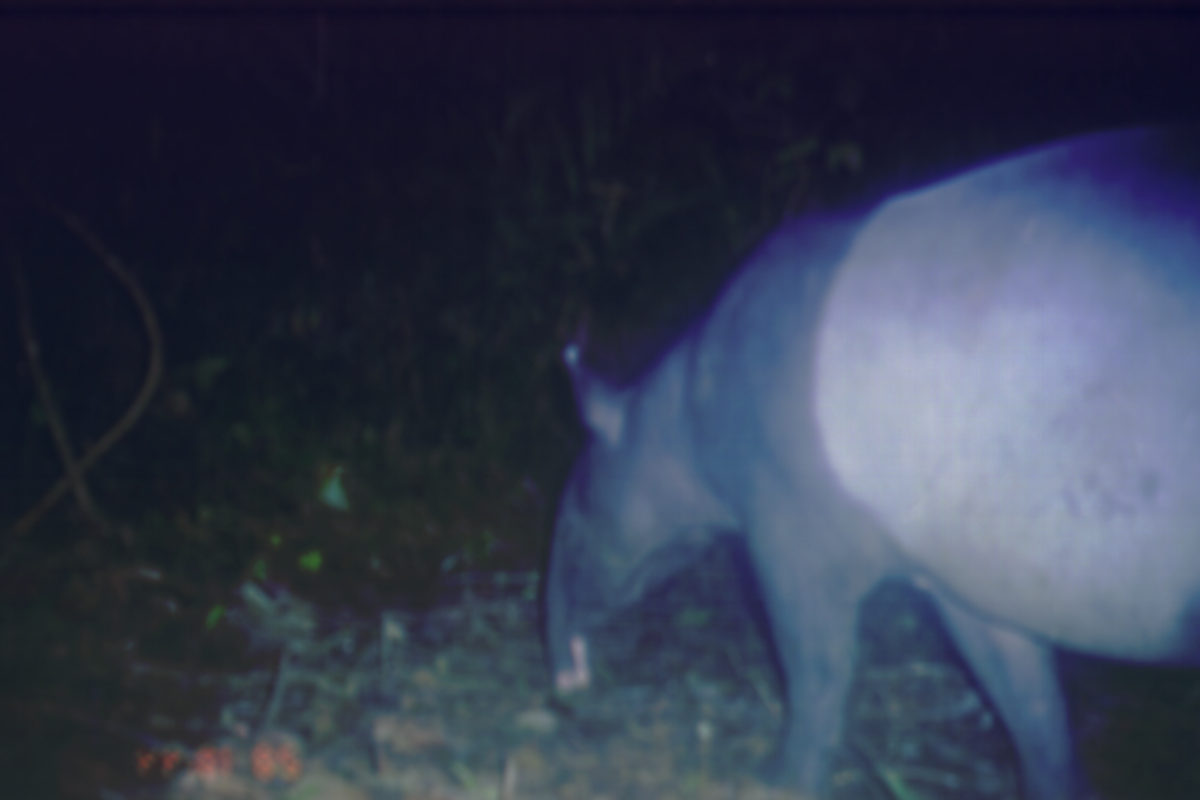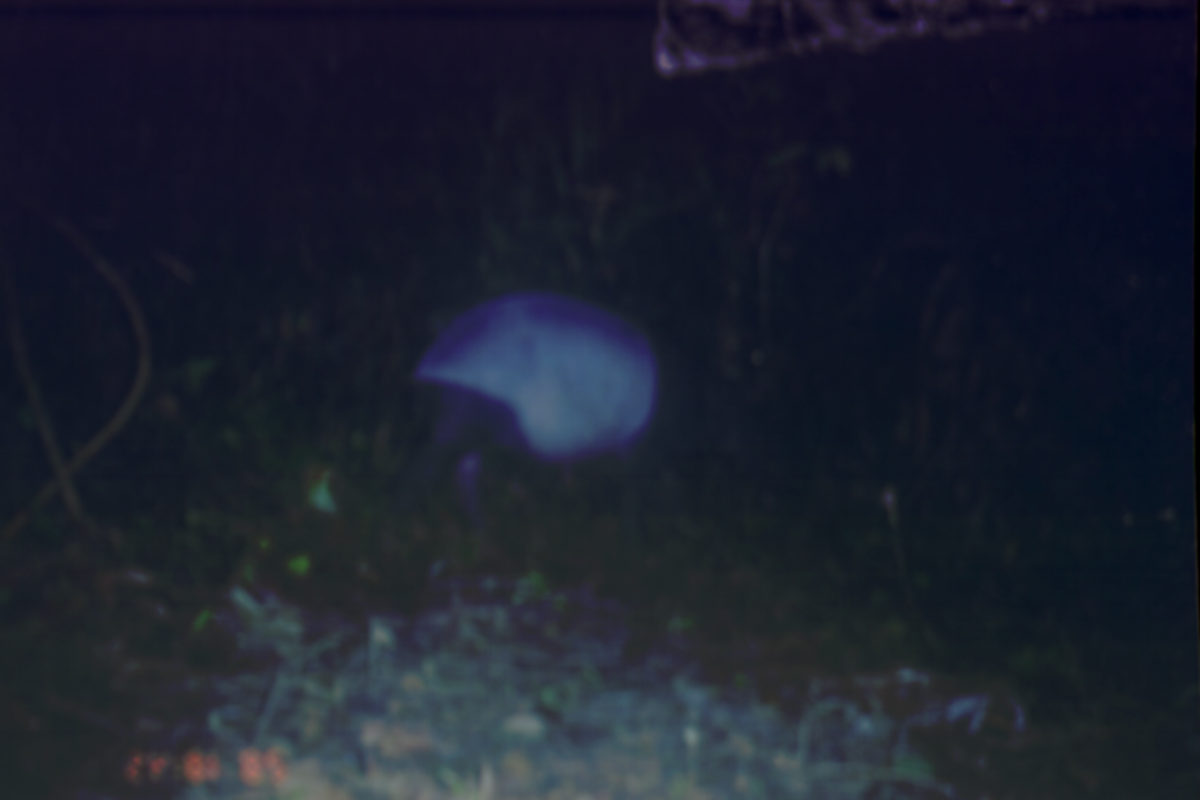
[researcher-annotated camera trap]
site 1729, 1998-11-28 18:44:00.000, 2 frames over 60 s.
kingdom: Animalia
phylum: Chordata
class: Mammalia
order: Perissodactyla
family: Tapiridae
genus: Tapirus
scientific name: Tapirus indicus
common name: malayan tapir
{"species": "Tapirus indicus (malayan tapir)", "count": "1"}